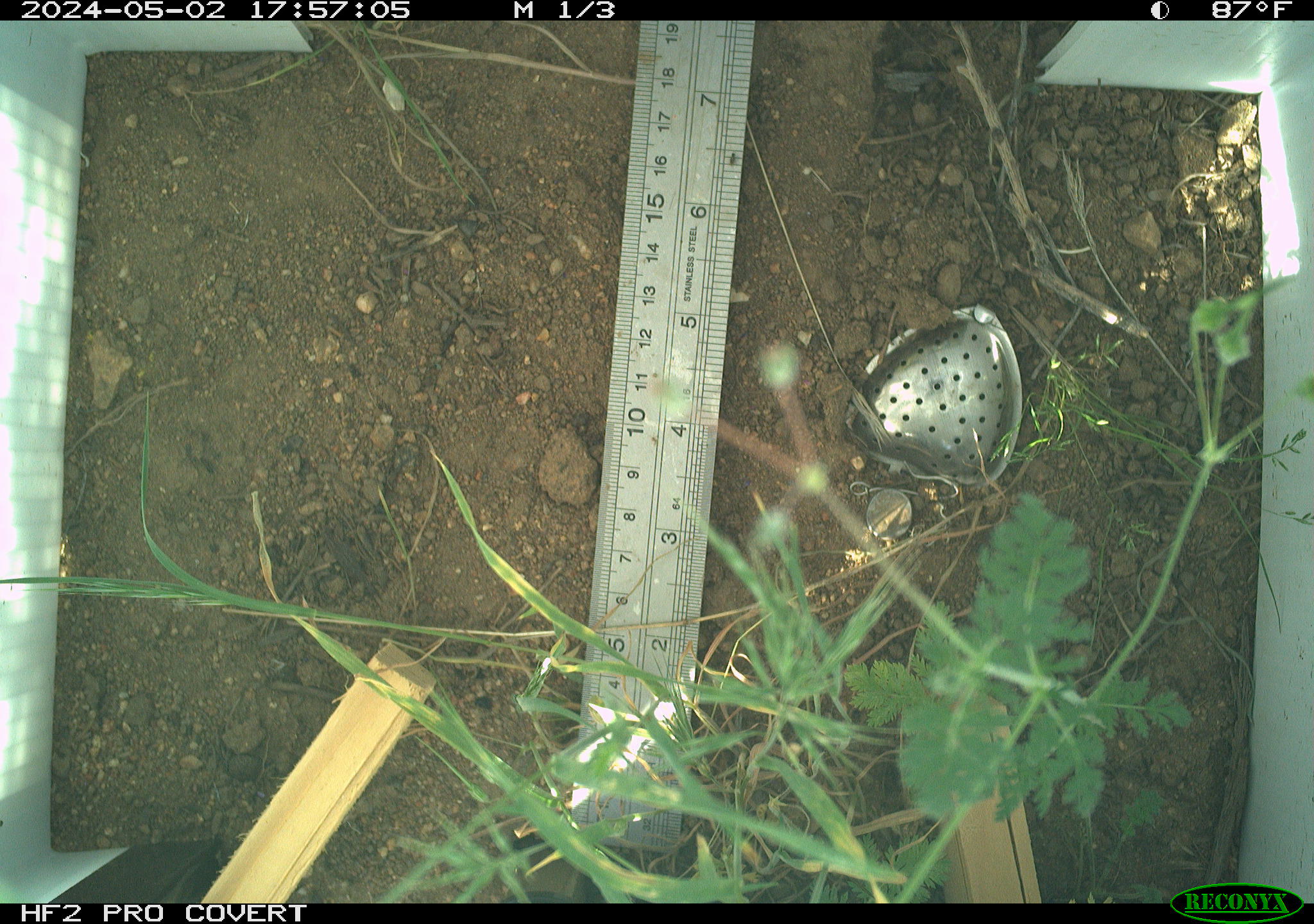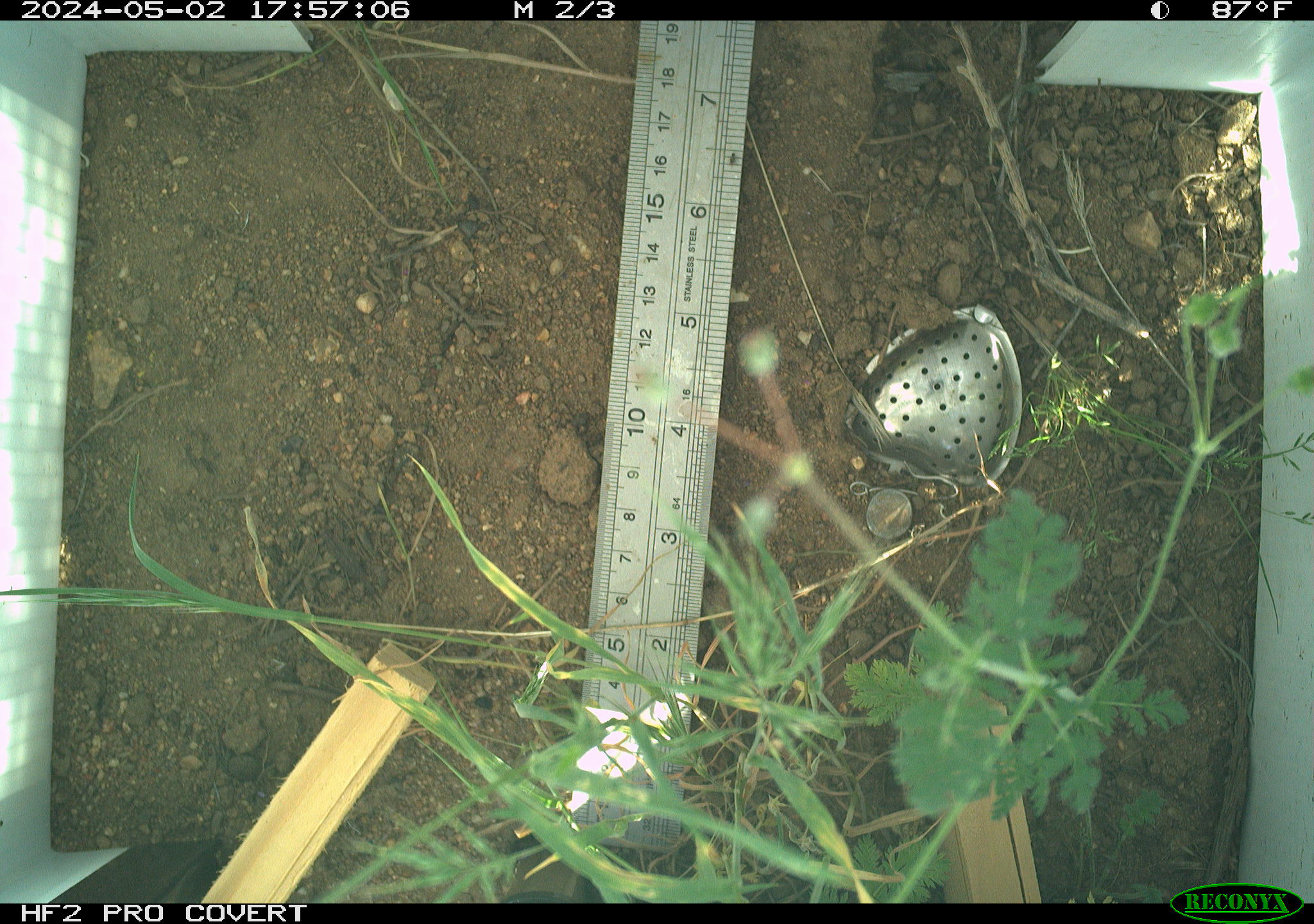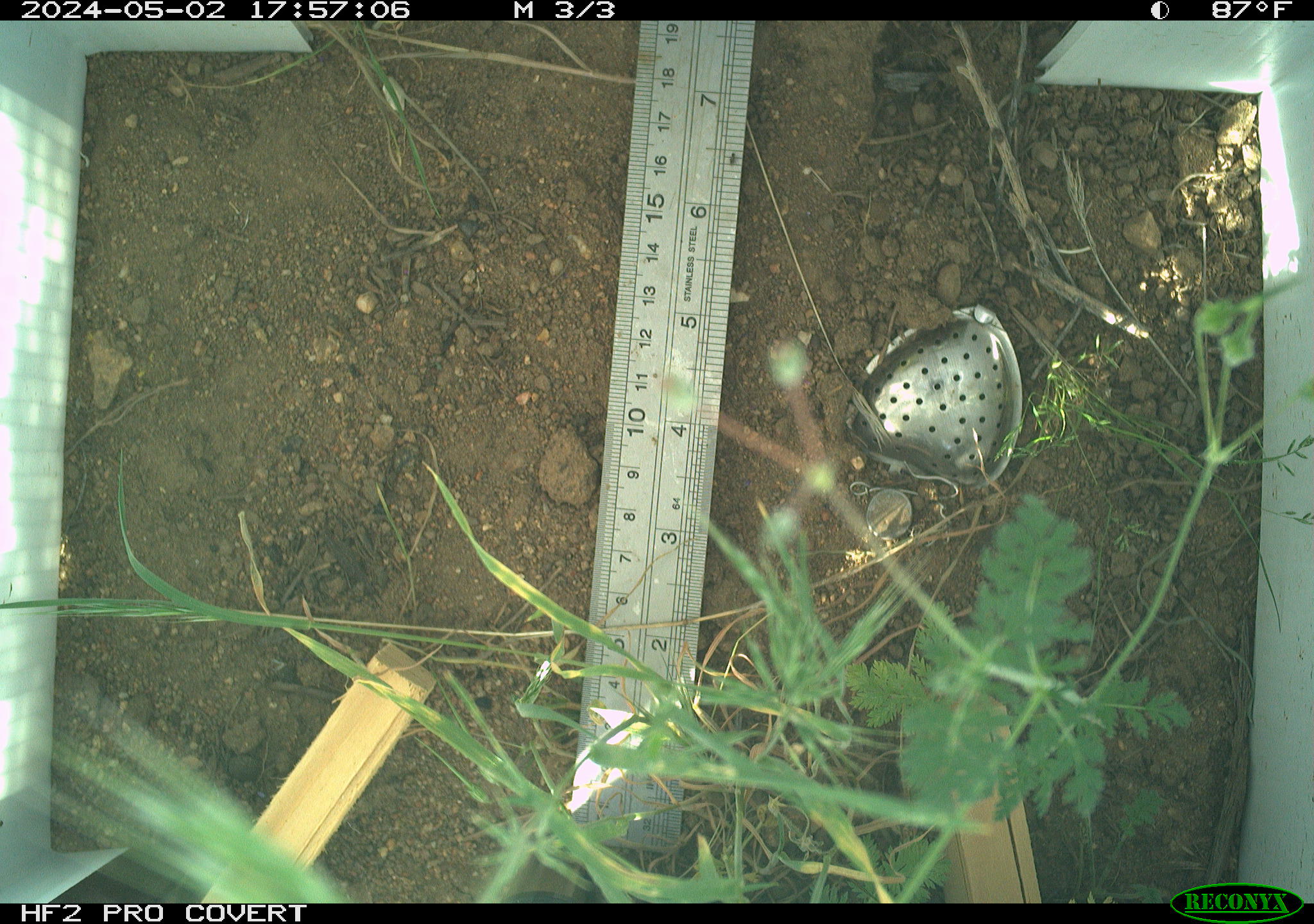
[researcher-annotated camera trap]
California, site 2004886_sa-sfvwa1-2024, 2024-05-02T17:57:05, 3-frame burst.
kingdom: Animalia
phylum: Arthropoda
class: Insecta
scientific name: Insecta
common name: insect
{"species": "insect (Insecta)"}